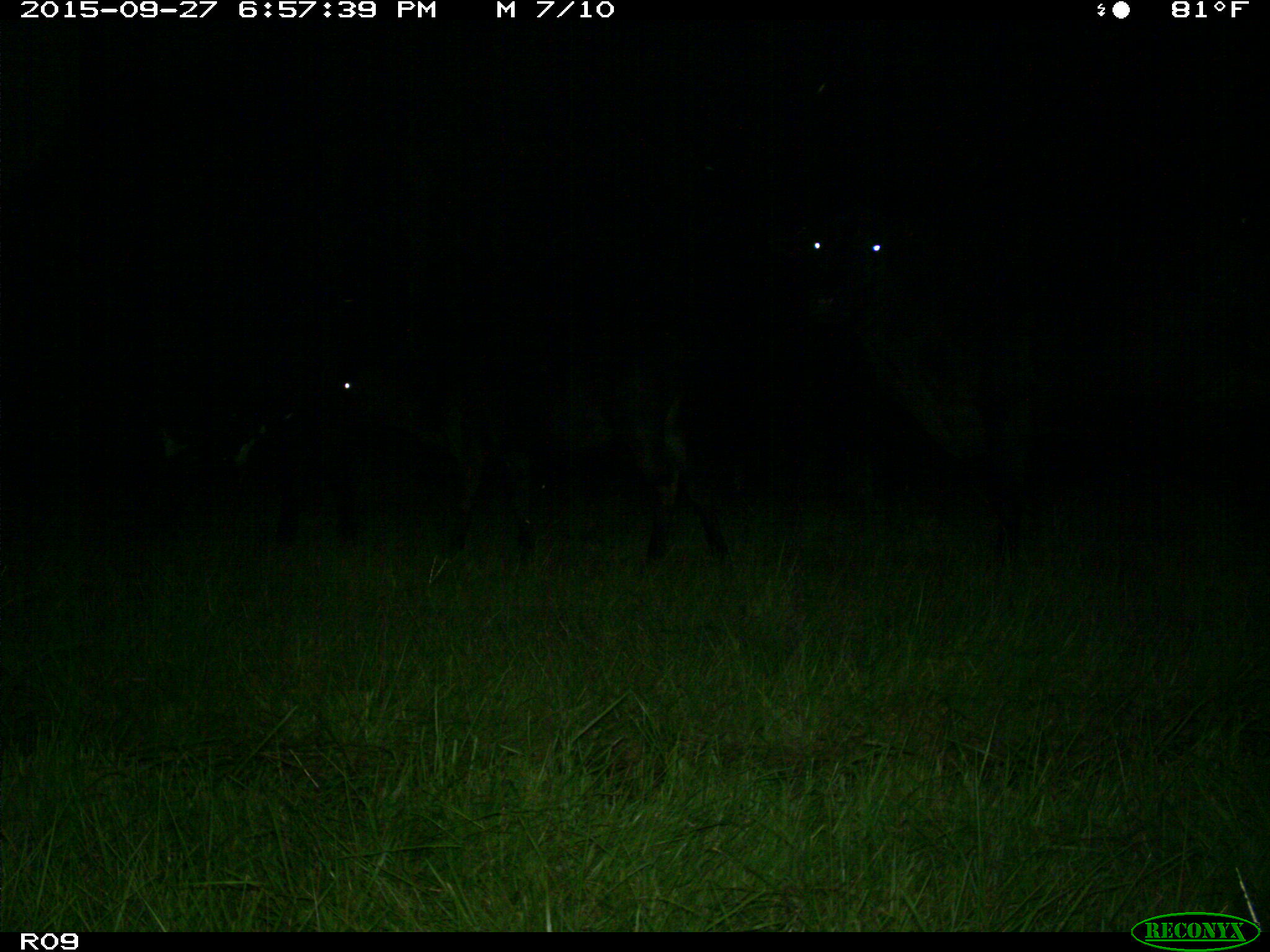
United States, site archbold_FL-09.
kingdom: Animalia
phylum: Chordata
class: Mammalia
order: Artiodactyla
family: Bovidae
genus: Bos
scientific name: Bos taurus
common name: domestic cow